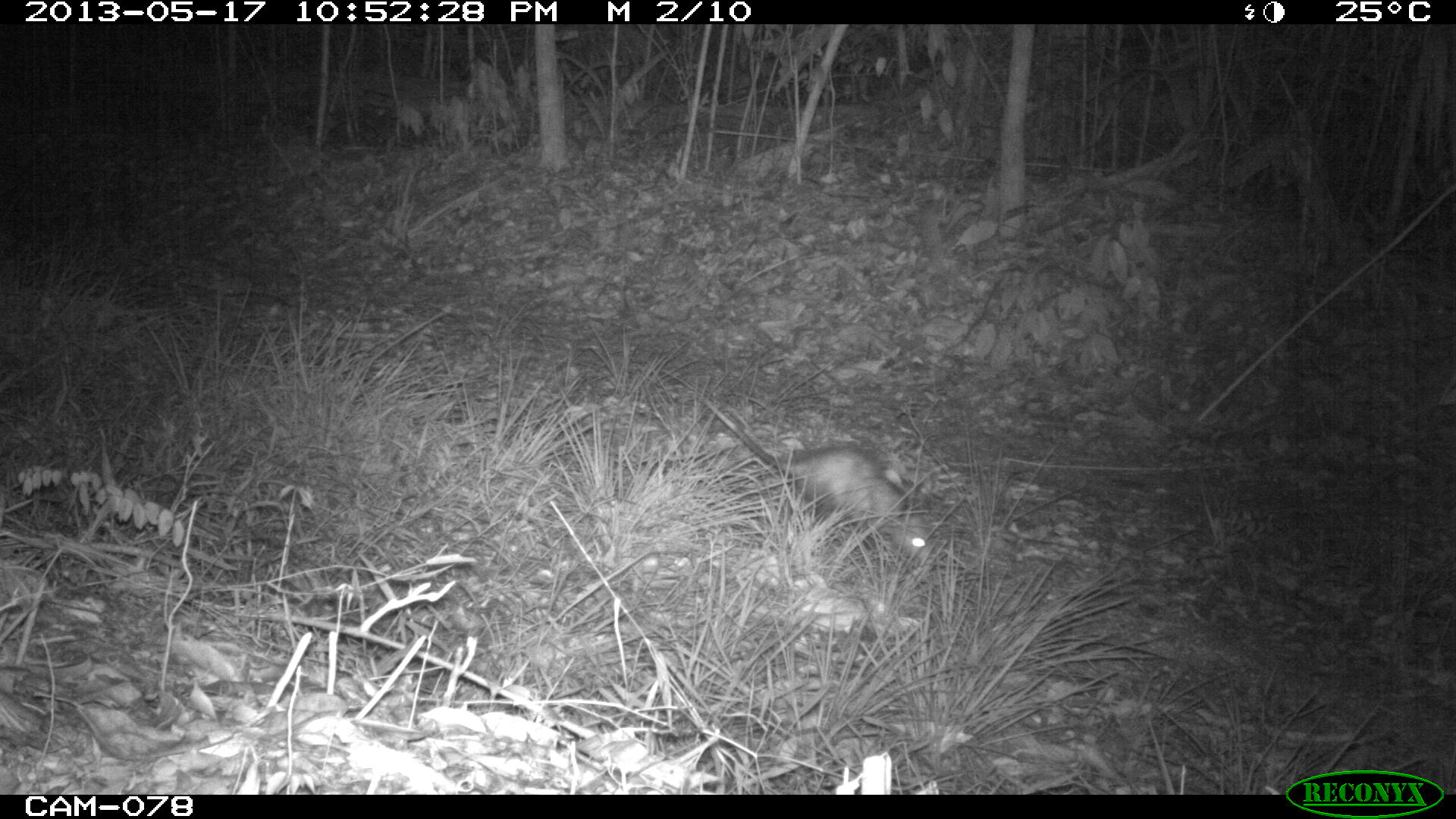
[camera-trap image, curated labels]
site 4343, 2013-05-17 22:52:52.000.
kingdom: Animalia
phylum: Chordata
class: Mammalia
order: Didelphimorphia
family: Didelphidae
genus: Didelphis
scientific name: Didelphis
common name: american opossums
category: didelphis sp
Didelphis sp (american opossums) (Didelphis), count 1.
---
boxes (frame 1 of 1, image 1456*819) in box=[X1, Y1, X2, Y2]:
didelphis sp: box=[694, 389, 936, 562]